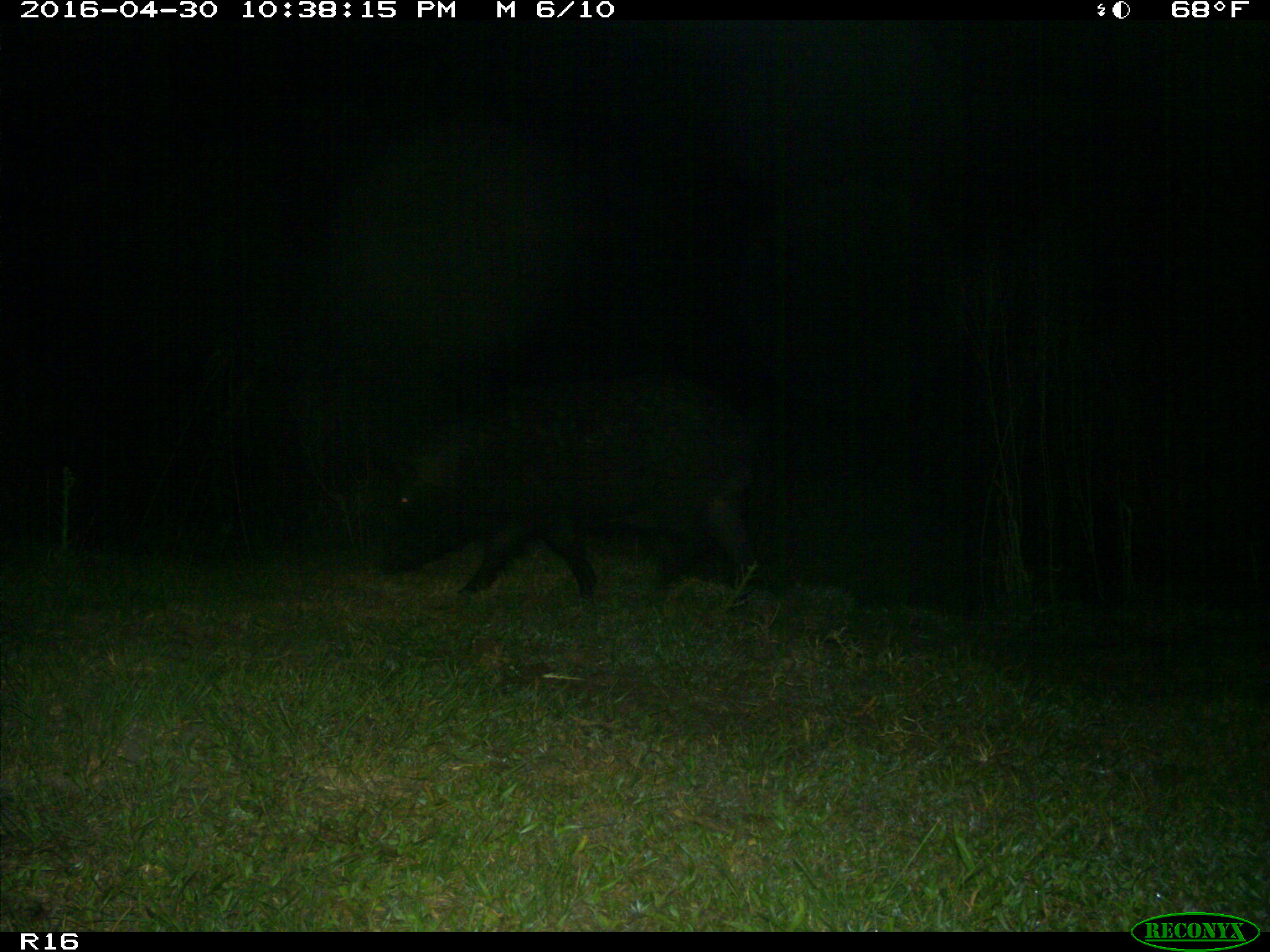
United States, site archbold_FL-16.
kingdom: Animalia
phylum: Chordata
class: Mammalia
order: Artiodactyla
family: Suidae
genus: Sus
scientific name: Sus scrofa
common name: wild boar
Sus scrofa (wild boar).